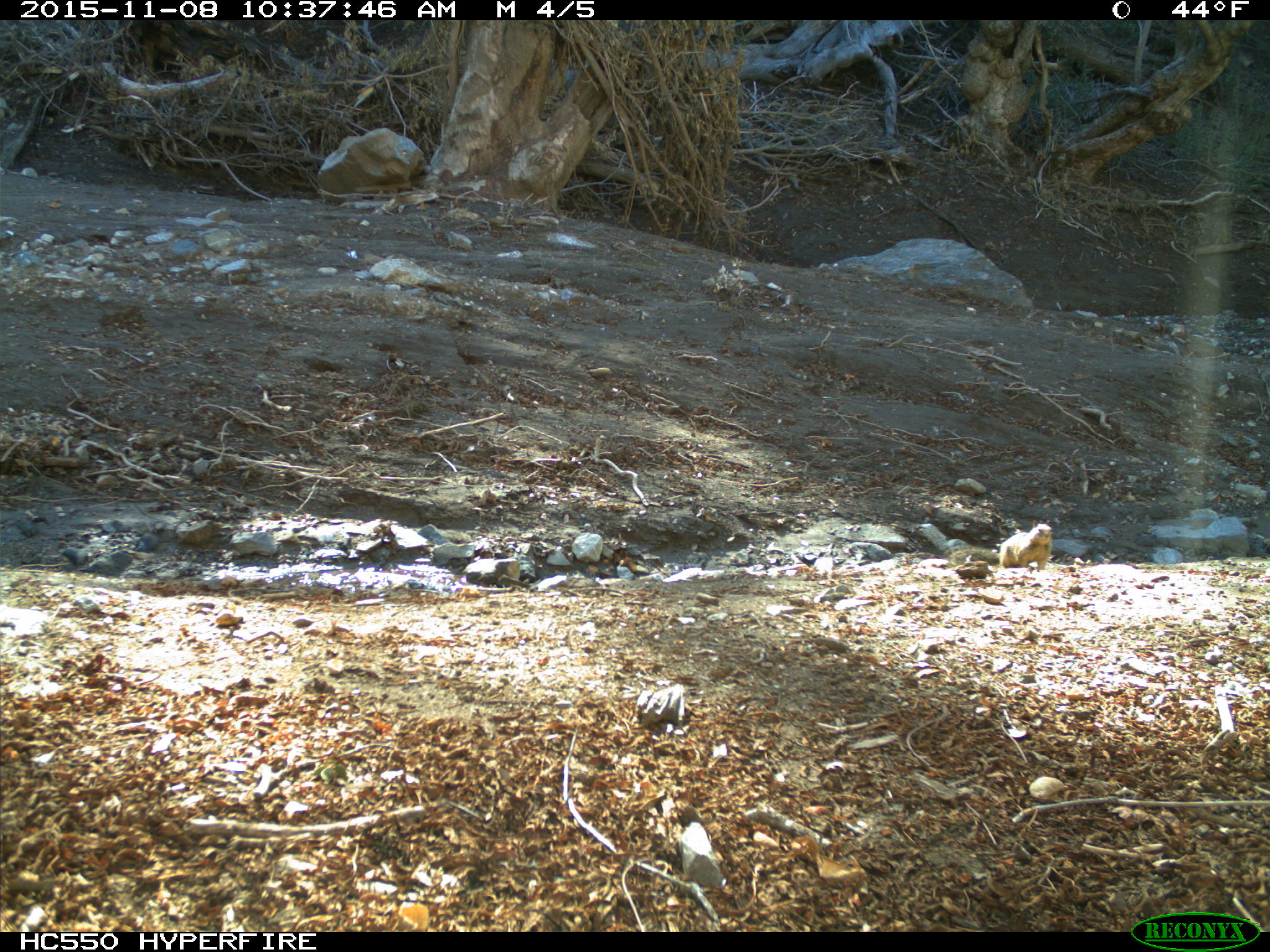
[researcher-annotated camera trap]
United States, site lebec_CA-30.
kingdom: Animalia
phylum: Chordata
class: Mammalia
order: Rodentia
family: Sciuridae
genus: Otospermophilus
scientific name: Otospermophilus beecheyi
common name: california ground squirrel